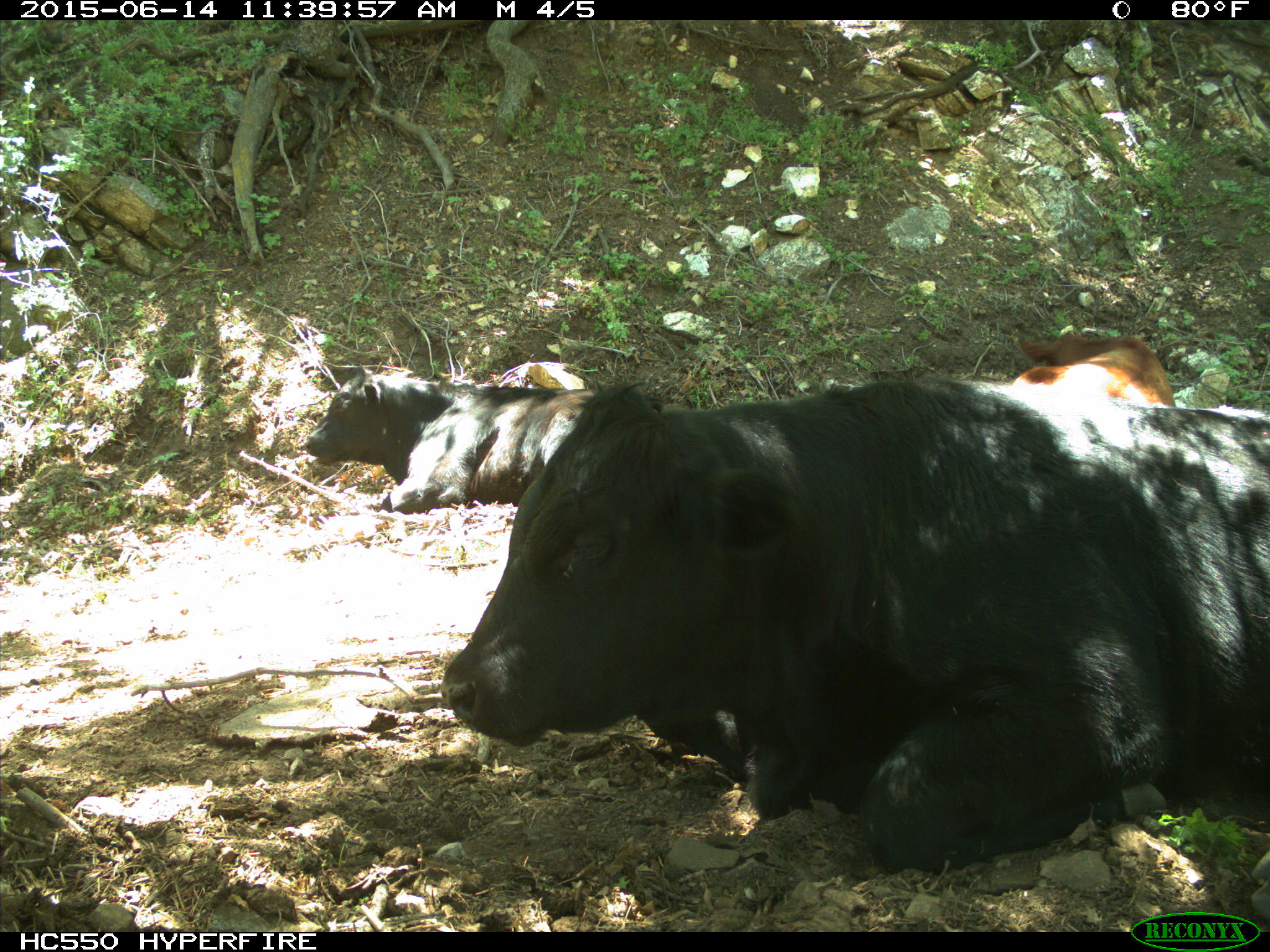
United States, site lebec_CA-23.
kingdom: Animalia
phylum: Chordata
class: Mammalia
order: Artiodactyla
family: Bovidae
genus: Bos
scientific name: Bos taurus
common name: domestic cow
Bos taurus (domestic cow).